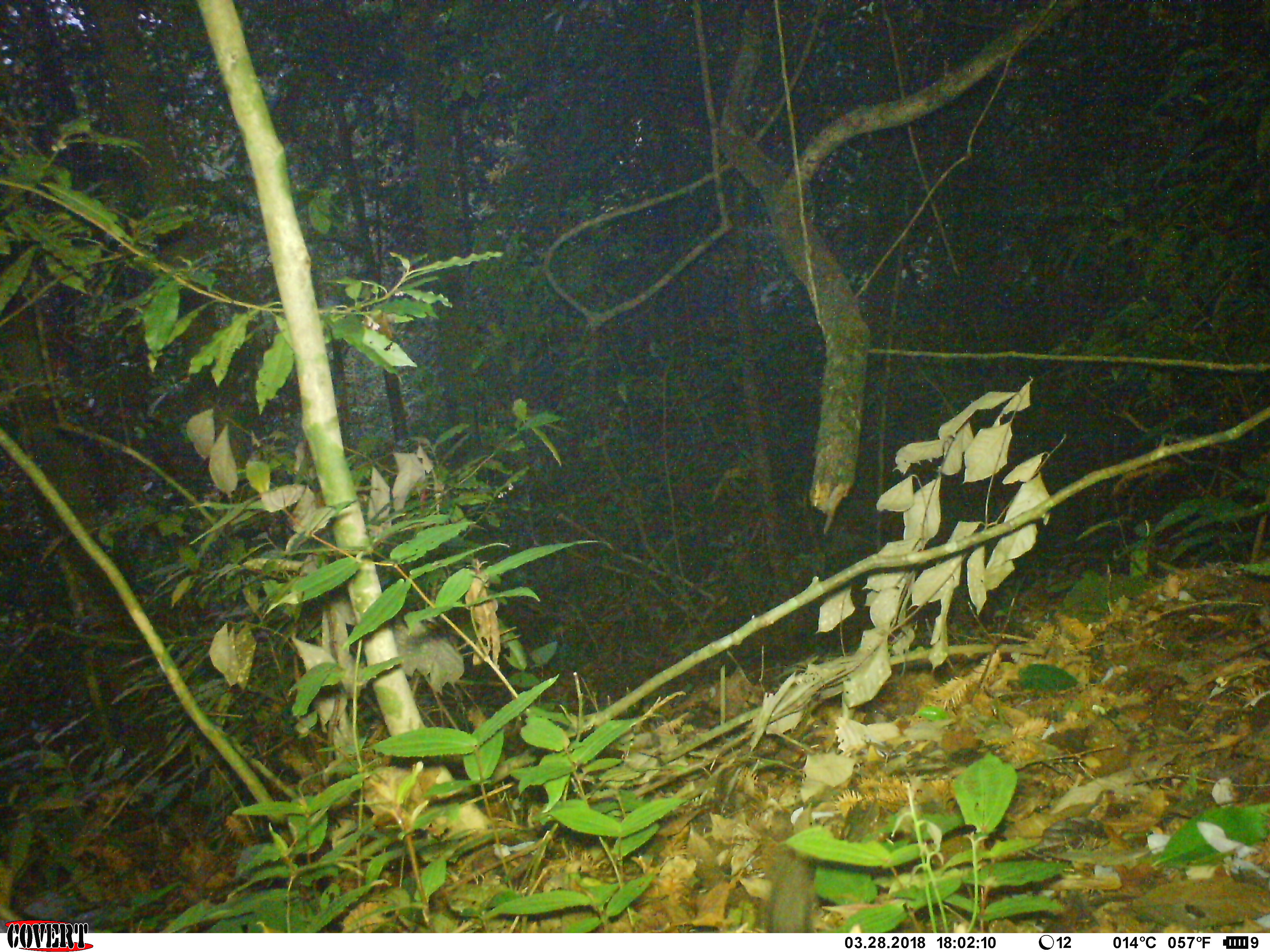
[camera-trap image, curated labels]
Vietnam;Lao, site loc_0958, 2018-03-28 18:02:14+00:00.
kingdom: Animalia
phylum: Chordata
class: Mammalia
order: Rodentia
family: Sciuridae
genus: Dremomys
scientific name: Dremomys rufigenis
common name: red-cheeked squirrel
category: red cheeked squirrel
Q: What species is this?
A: Red cheeked squirrel (red-cheeked squirrel) (Dremomys rufigenis).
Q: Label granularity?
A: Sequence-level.